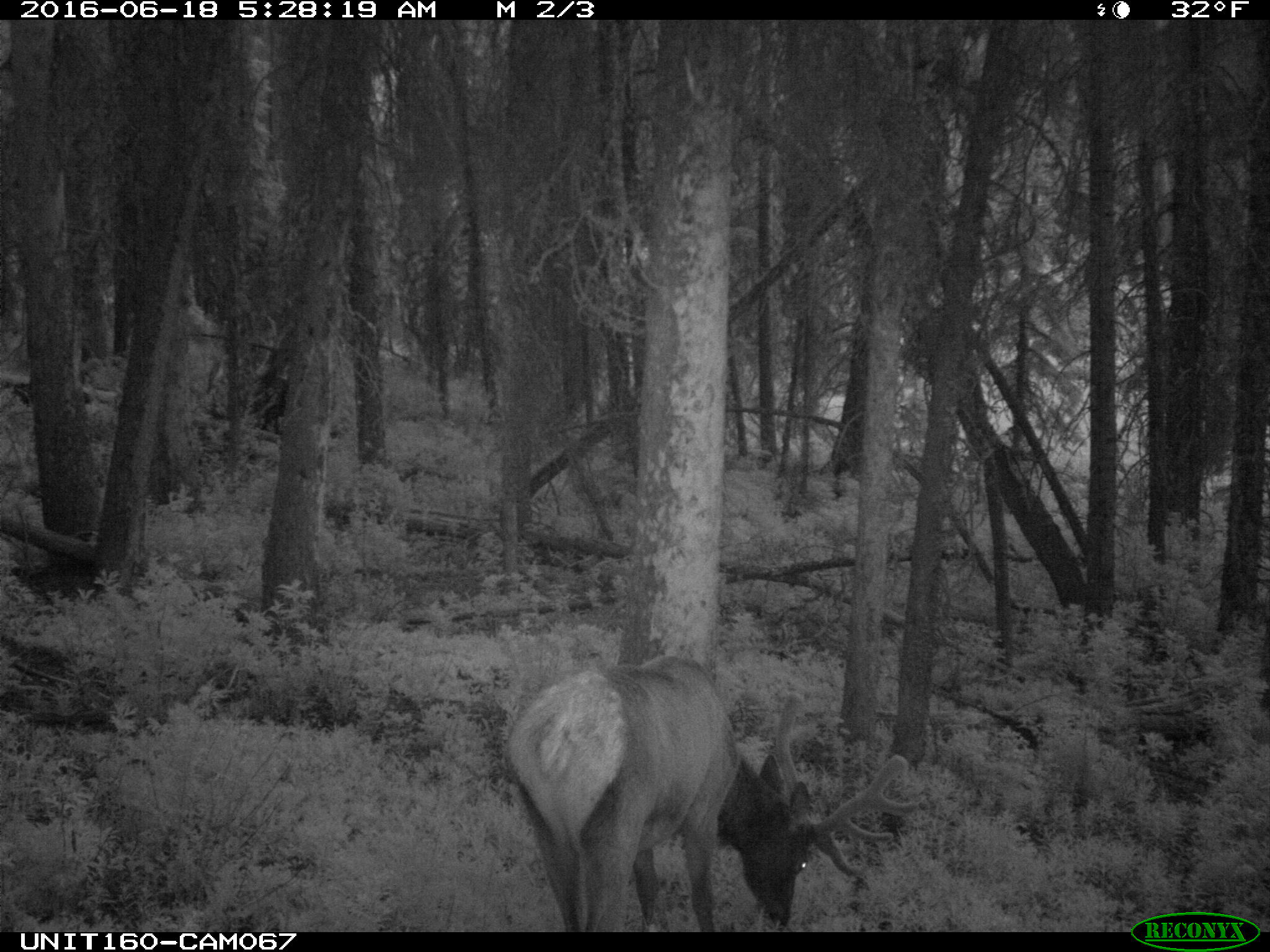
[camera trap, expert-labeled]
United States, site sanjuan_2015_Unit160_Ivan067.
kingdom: Animalia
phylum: Chordata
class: Mammalia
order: Artiodactyla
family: Cervidae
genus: Cervus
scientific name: Cervus elaphus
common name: red deer